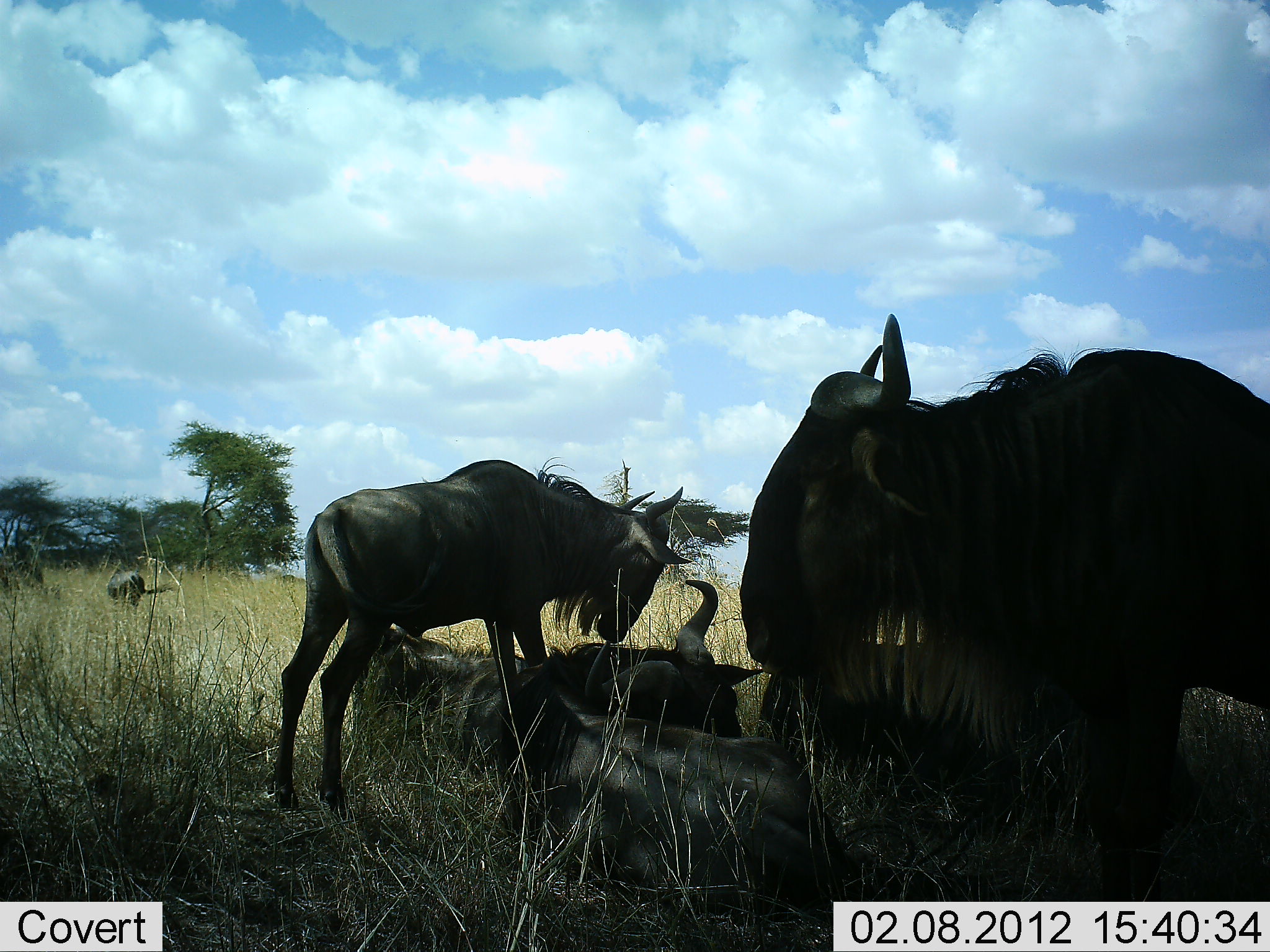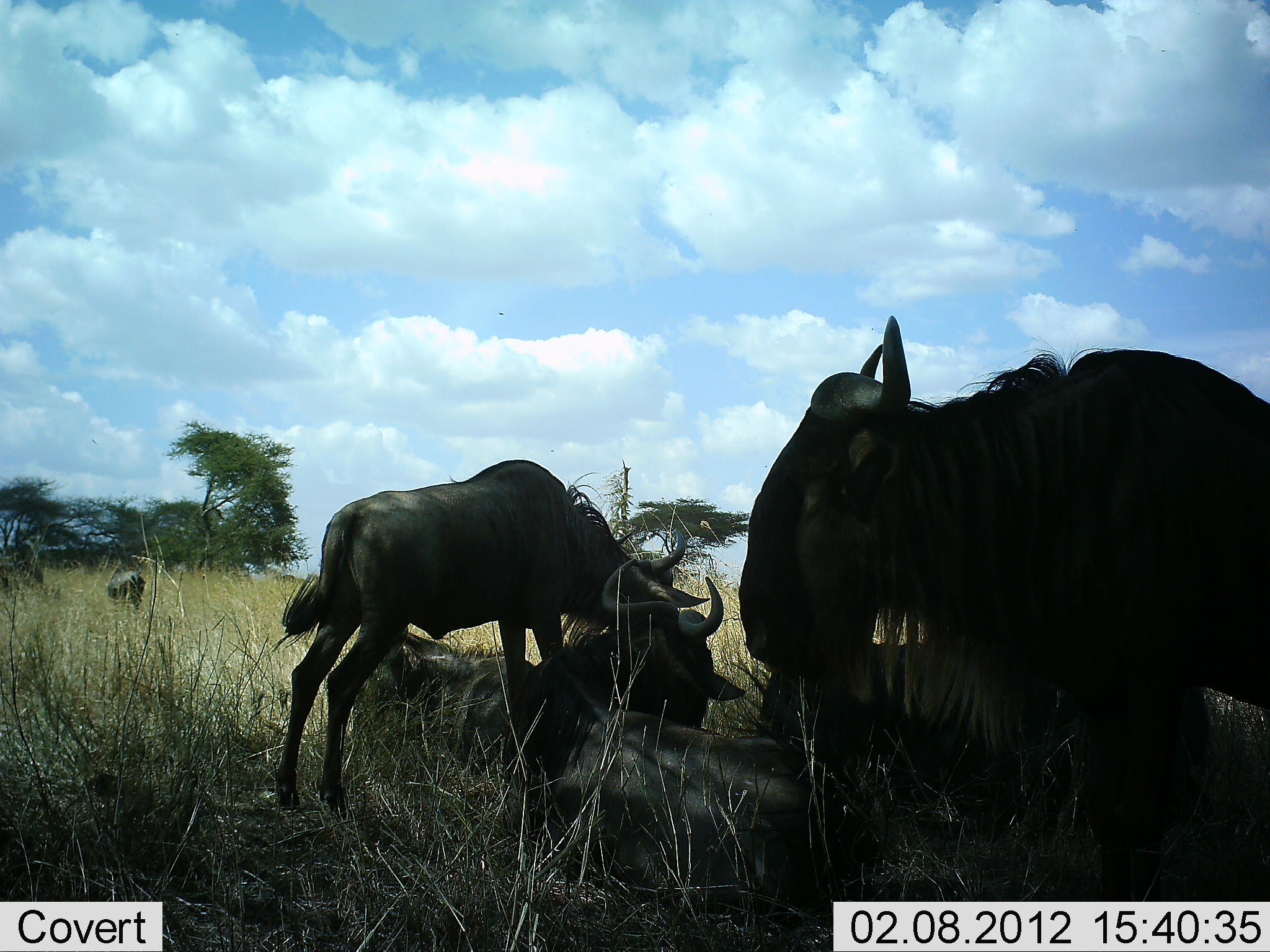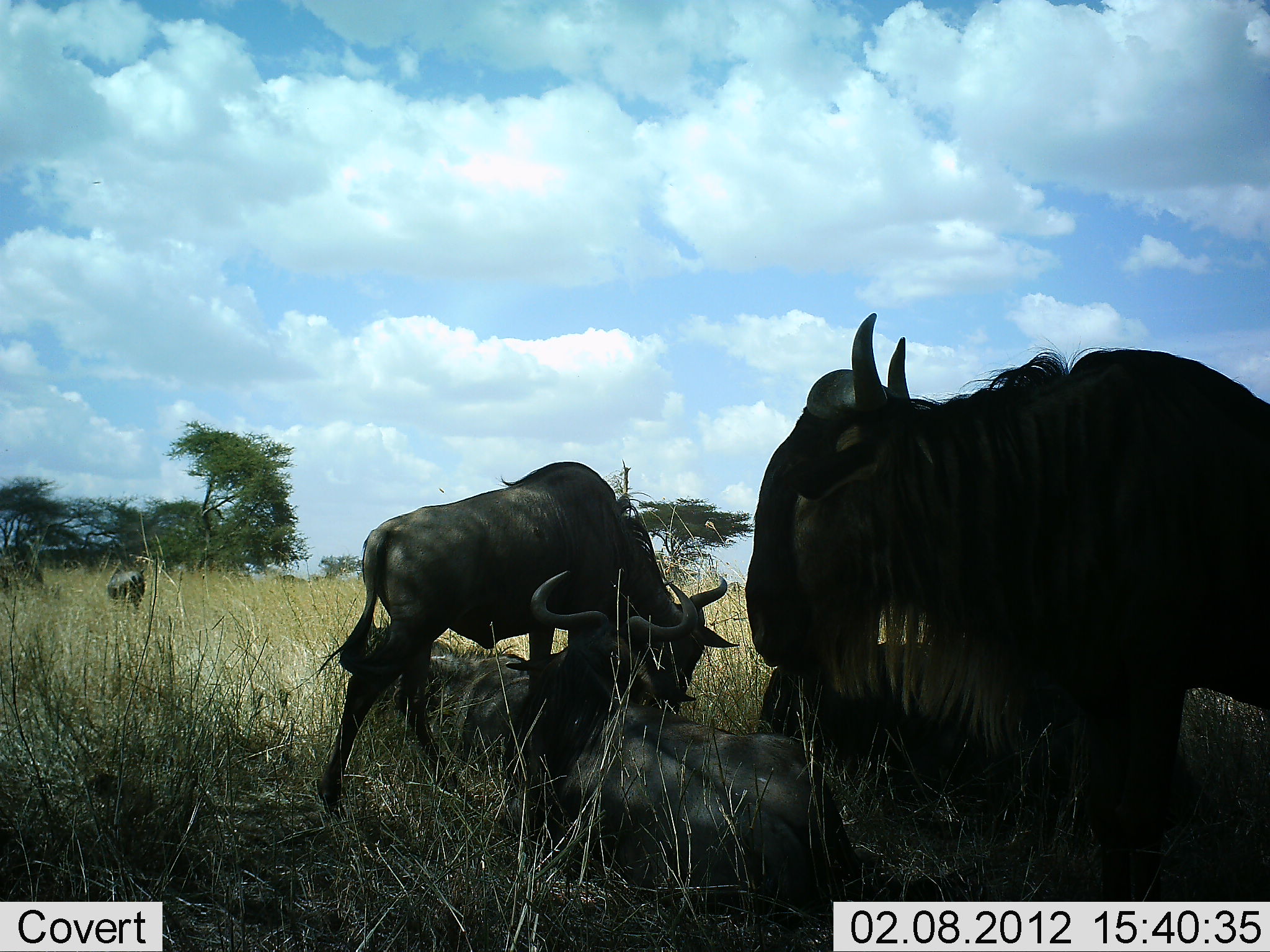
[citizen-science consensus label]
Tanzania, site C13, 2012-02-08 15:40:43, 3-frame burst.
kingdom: Animalia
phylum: Chordata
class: Mammalia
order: Artiodactyla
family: Bovidae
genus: Connochaetes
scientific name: Connochaetes taurinus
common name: blue wildebeest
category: wildebeest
Wildebeest (blue wildebeest) (Connochaetes taurinus), count 6. Behavior (volunteer vote fractions): standing 65%, resting 100%, moving 4%, interacting 17%. Young present (vote fraction): 13%. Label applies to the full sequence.